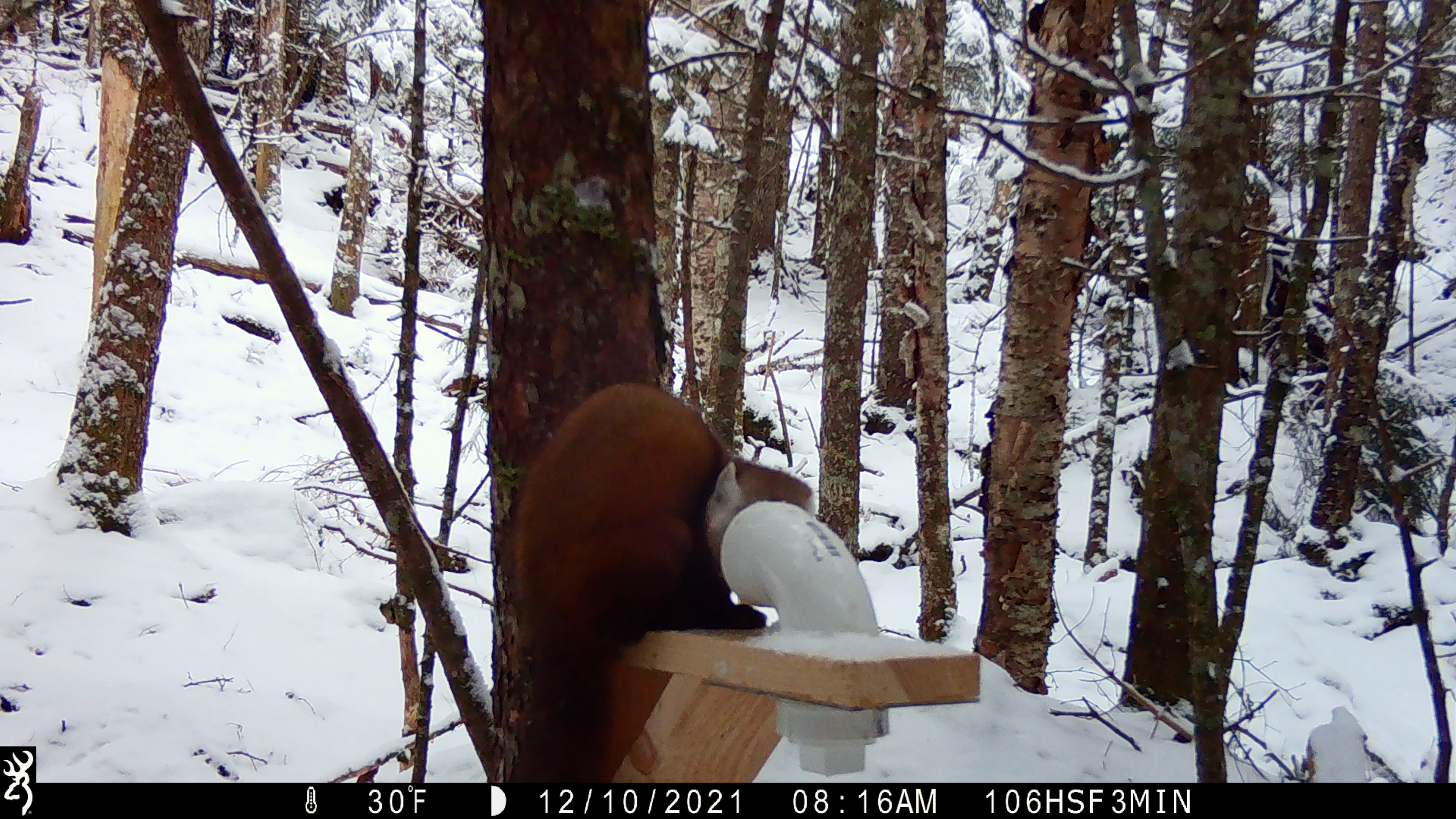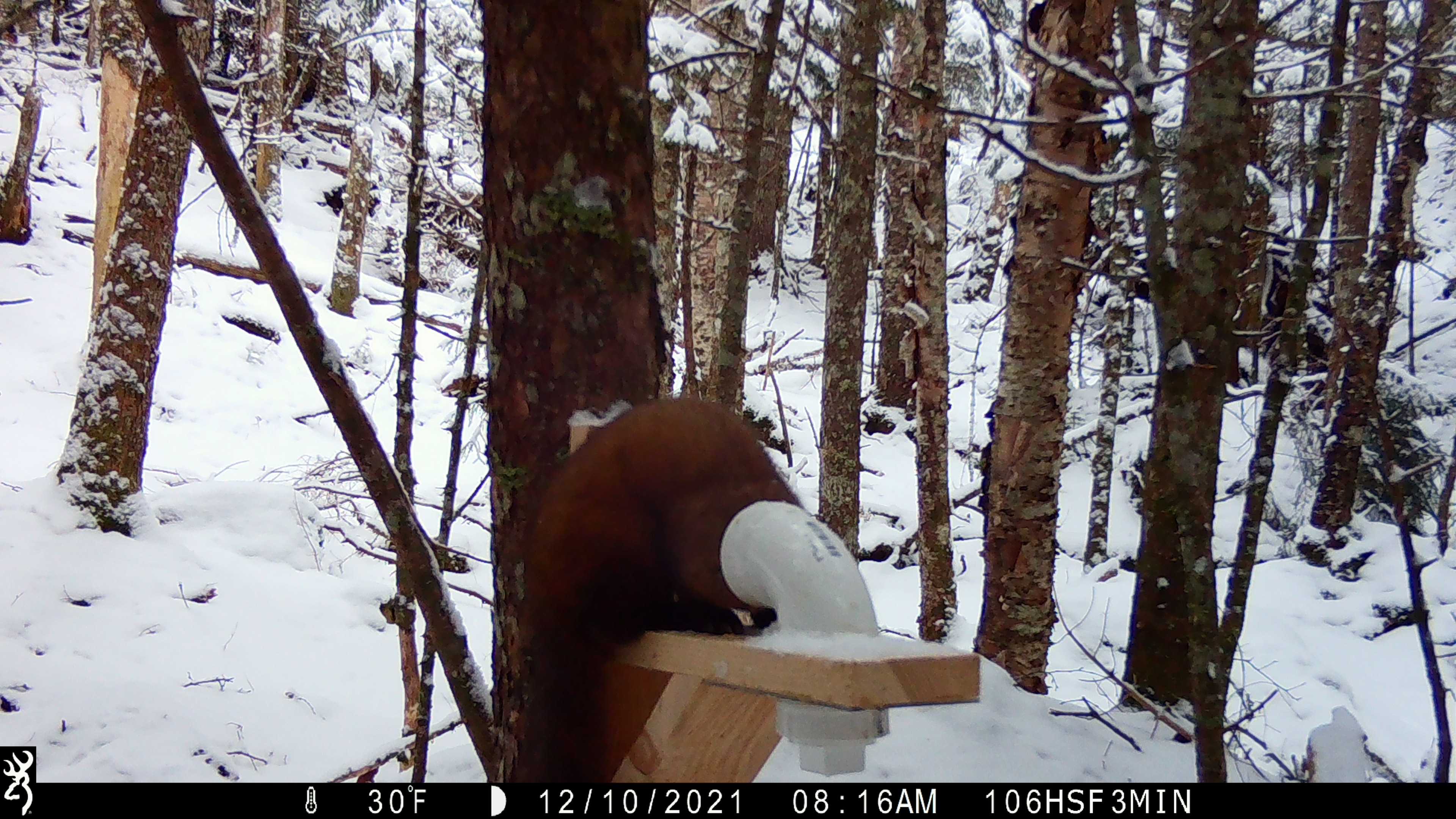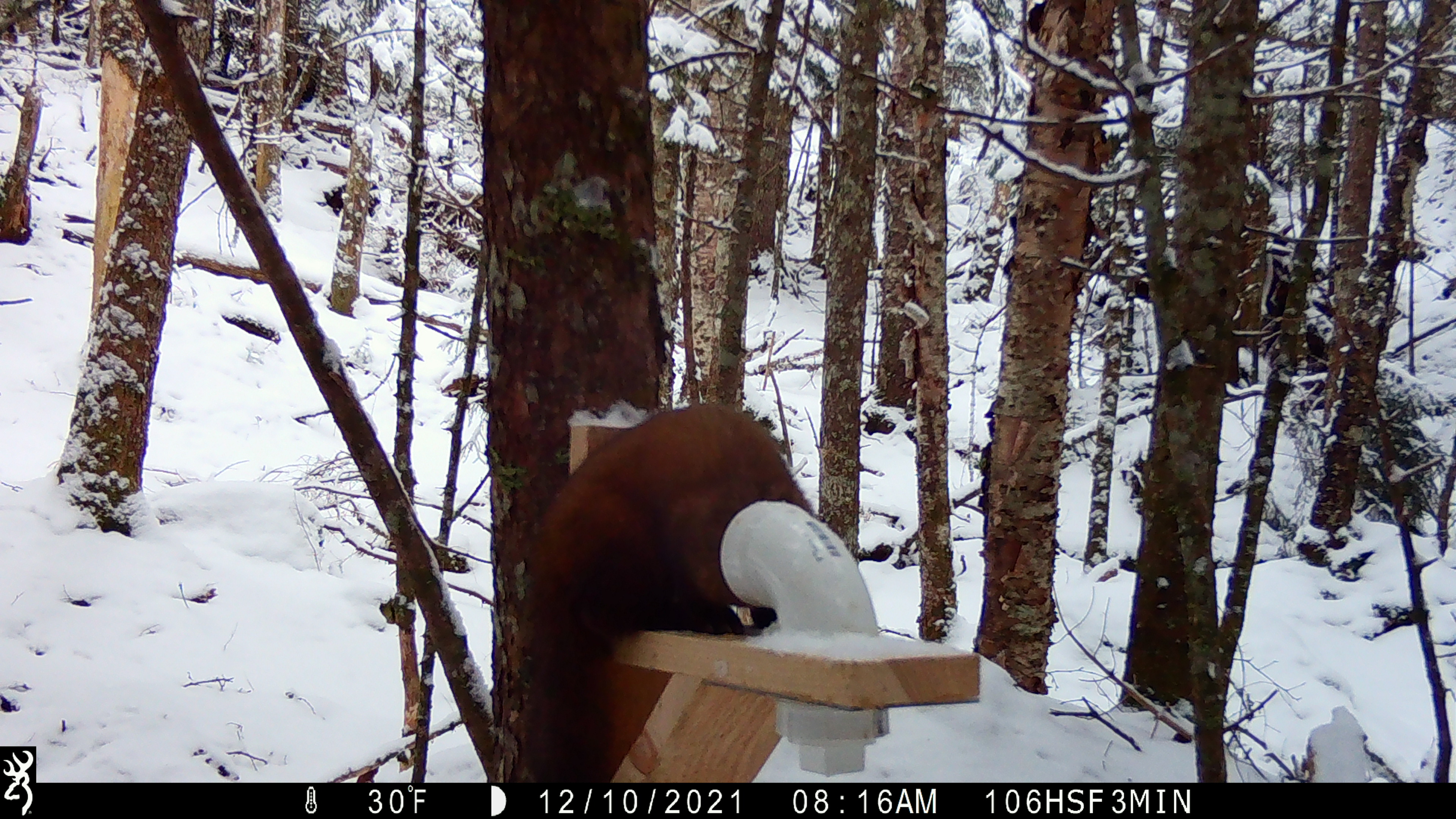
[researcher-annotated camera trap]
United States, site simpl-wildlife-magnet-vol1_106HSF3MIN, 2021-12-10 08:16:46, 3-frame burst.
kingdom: Animalia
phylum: Chordata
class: Mammalia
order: Carnivora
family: Mustelidae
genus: Martes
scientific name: Martes americana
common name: american marten